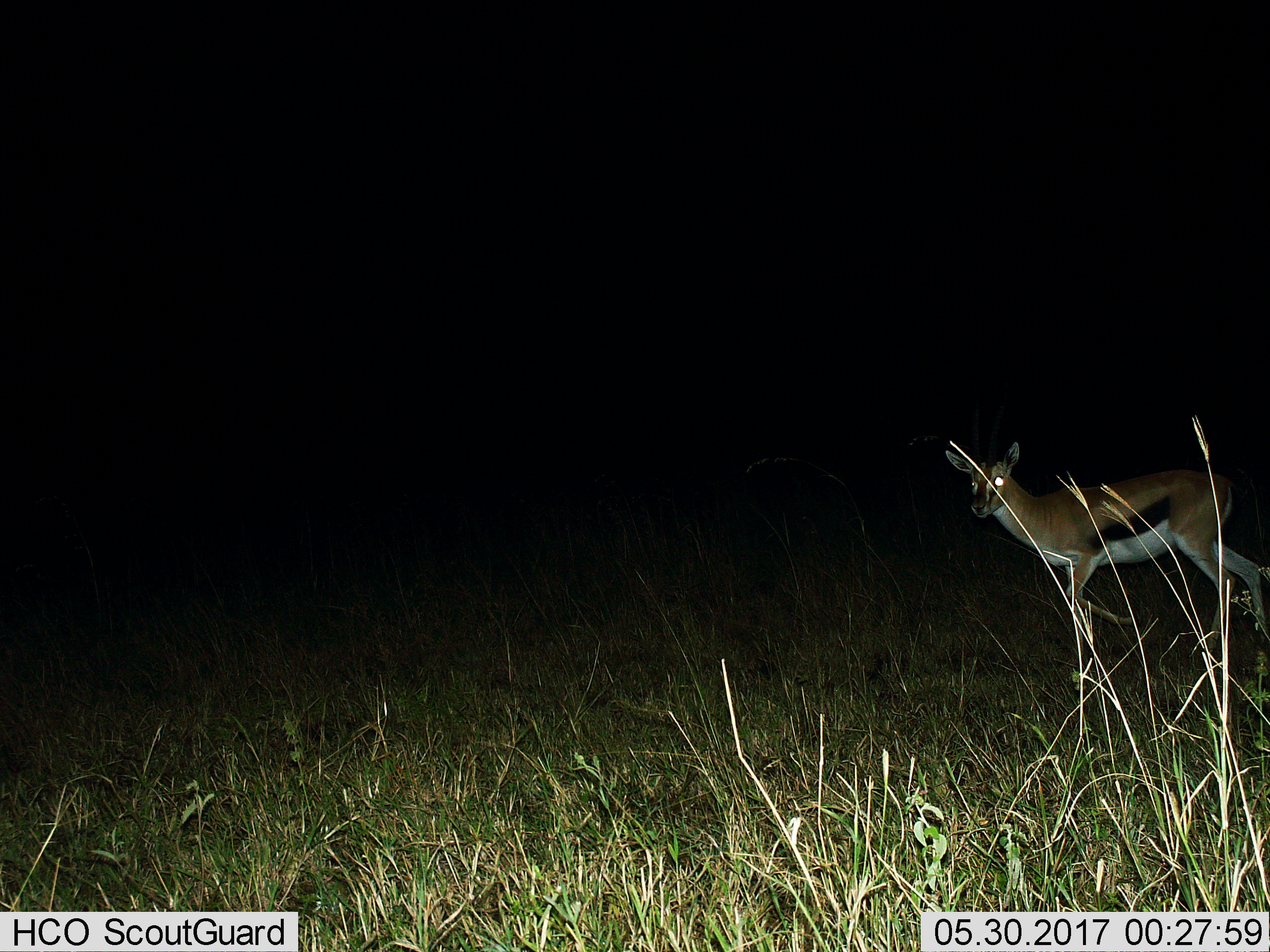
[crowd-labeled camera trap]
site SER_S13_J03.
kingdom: Animalia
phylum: Chordata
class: Mammalia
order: Artiodactyla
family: Bovidae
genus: Eudorcas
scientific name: Eudorcas thomsonii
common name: thomson's gazelle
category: gazellethomsons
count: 1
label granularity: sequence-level